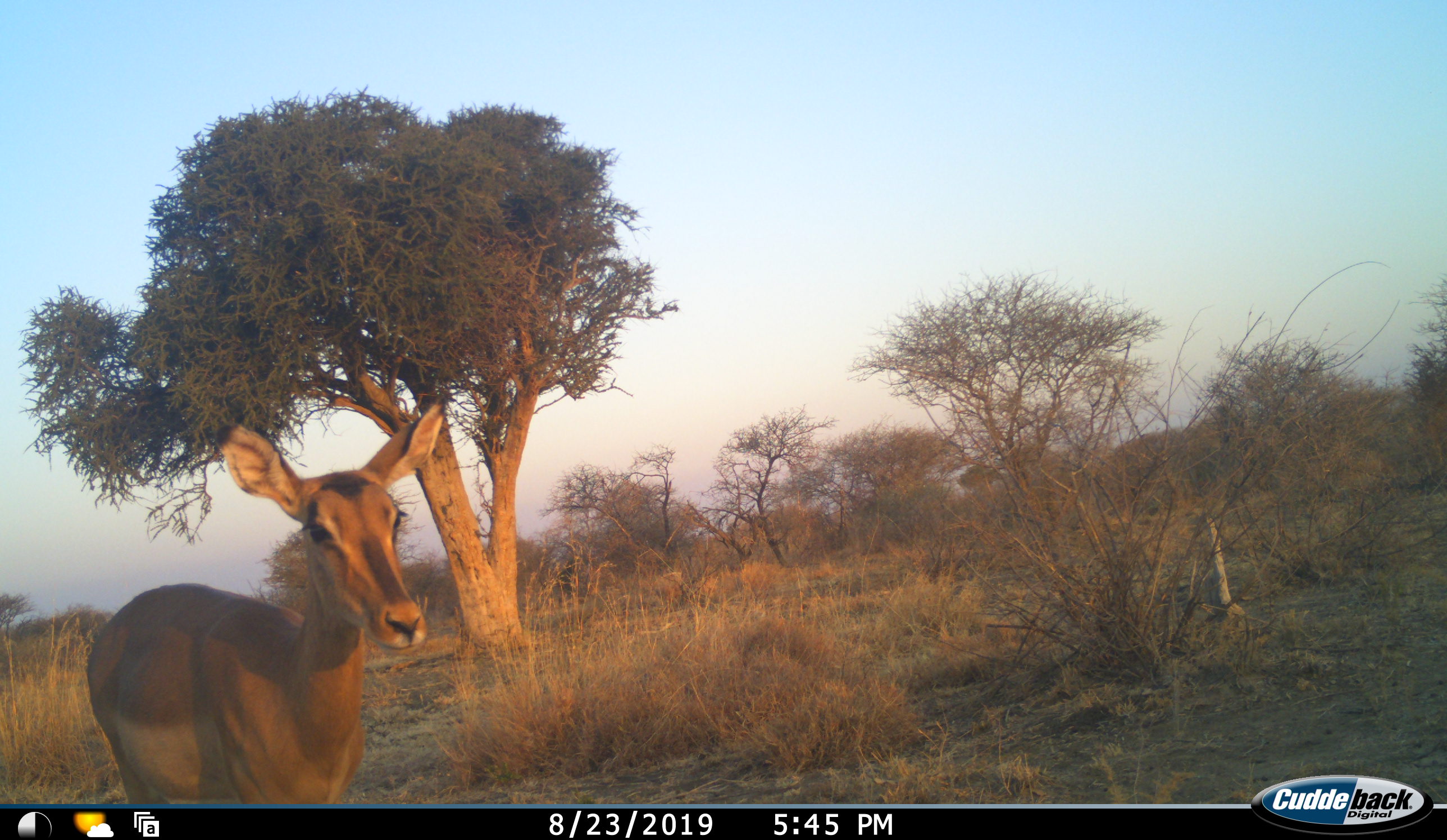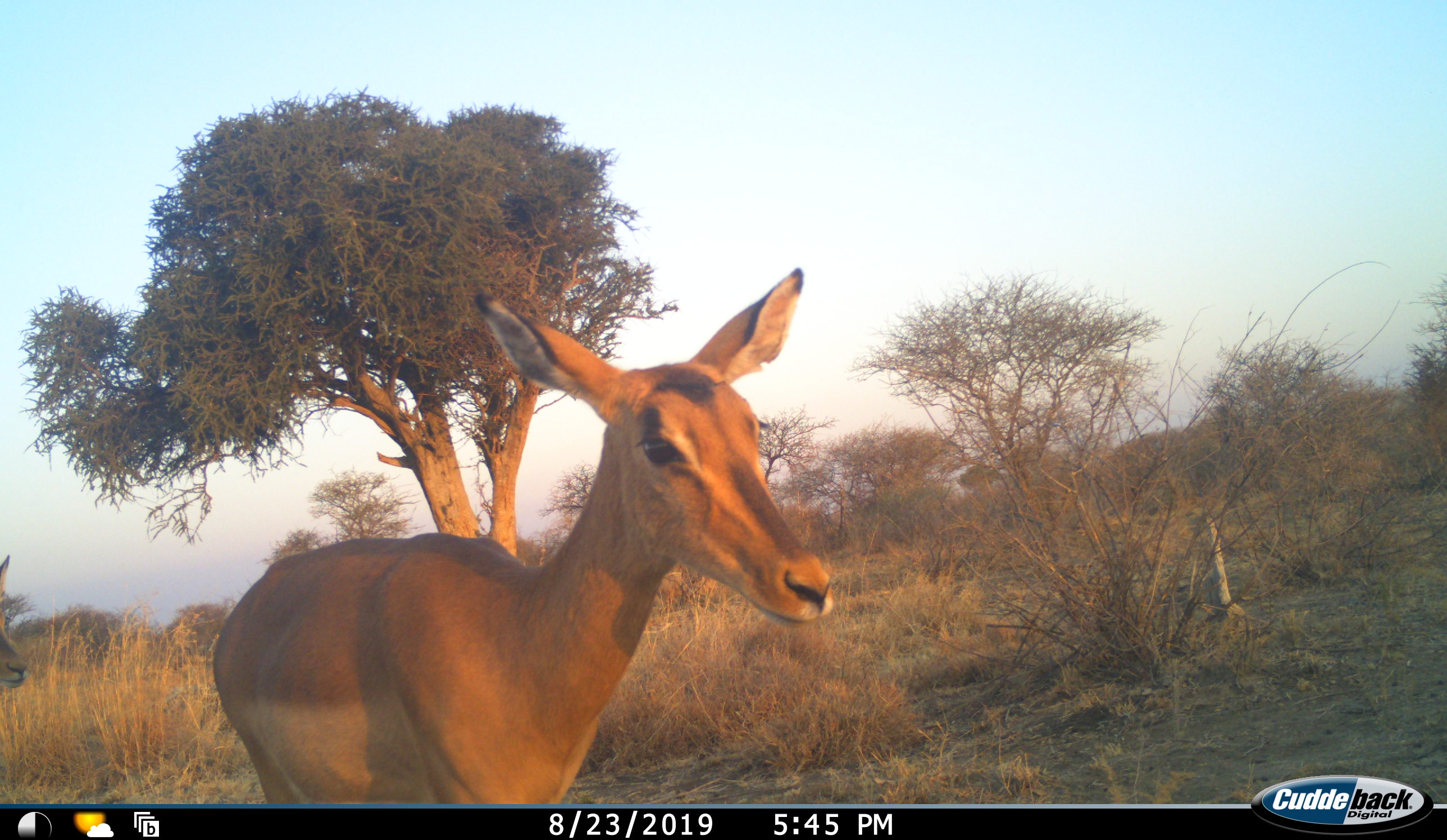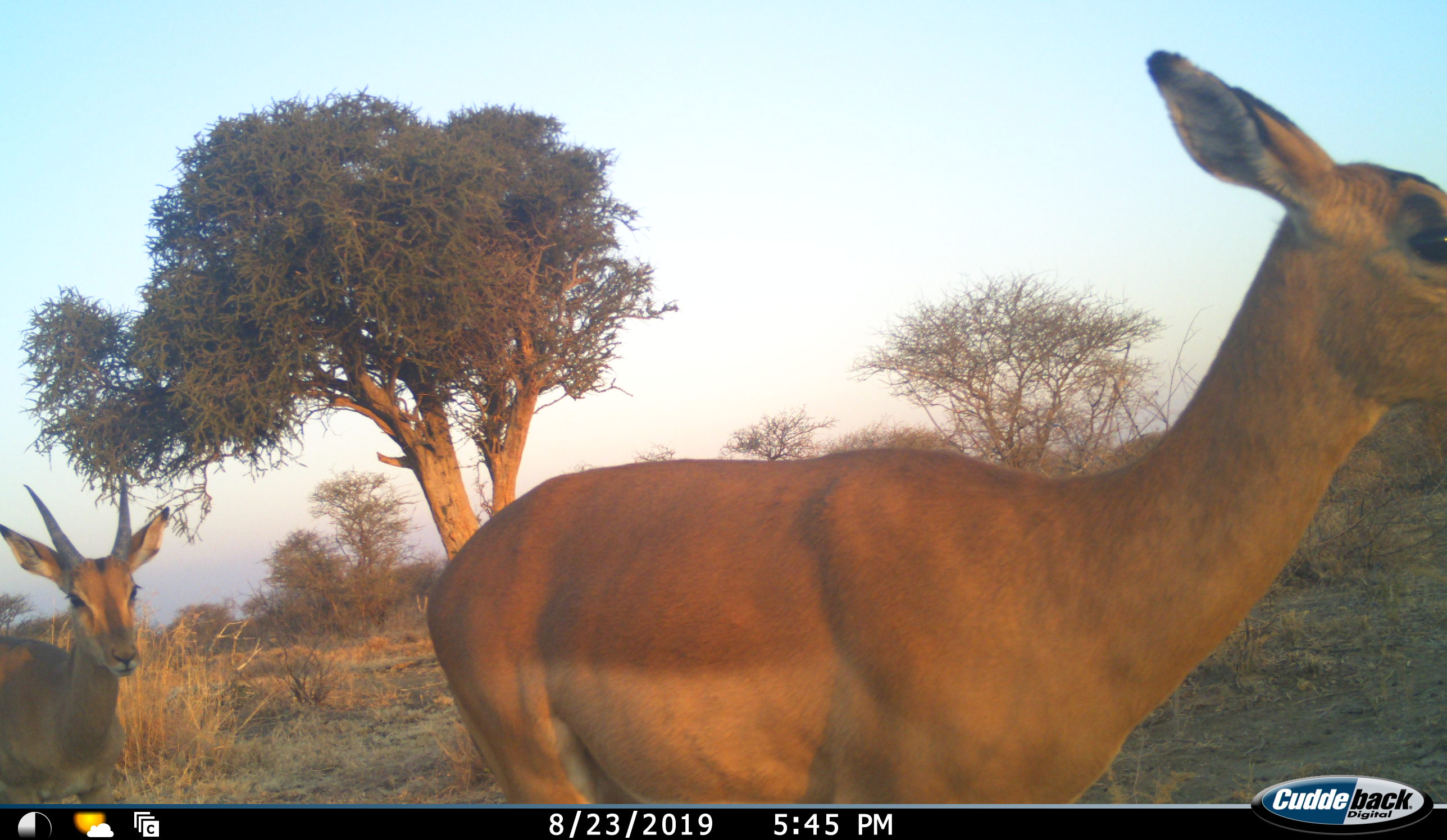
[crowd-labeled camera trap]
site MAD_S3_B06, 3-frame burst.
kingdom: Animalia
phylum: Chordata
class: Mammalia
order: Artiodactyla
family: Bovidae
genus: Aepyceros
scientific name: Aepyceros melampus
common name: impala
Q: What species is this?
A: Impala (Aepyceros melampus).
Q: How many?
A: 2.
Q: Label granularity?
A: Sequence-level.